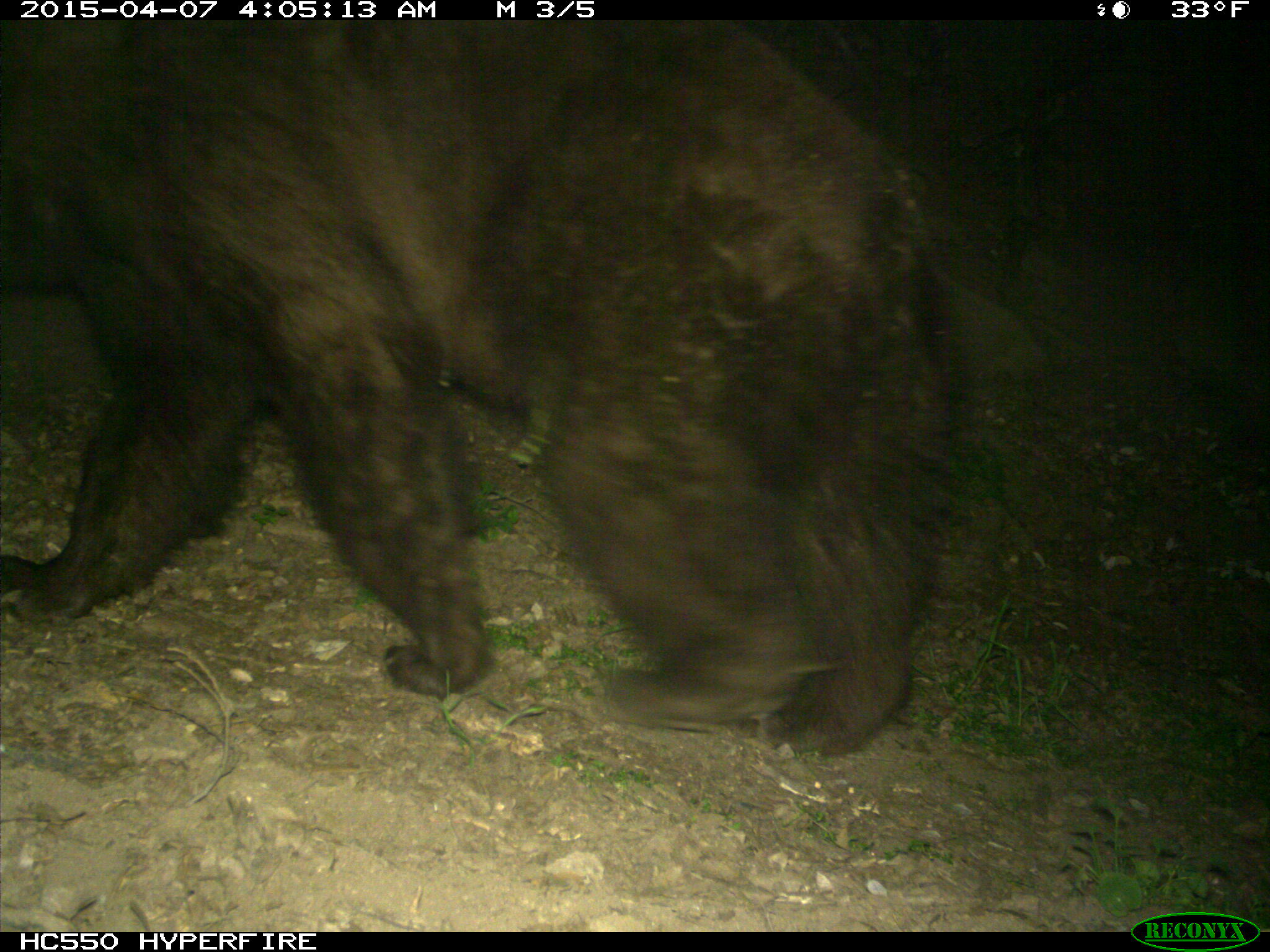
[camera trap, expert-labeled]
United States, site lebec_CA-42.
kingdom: Animalia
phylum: Chordata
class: Mammalia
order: Carnivora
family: Ursidae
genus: Ursus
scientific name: Ursus americanus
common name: american black bear